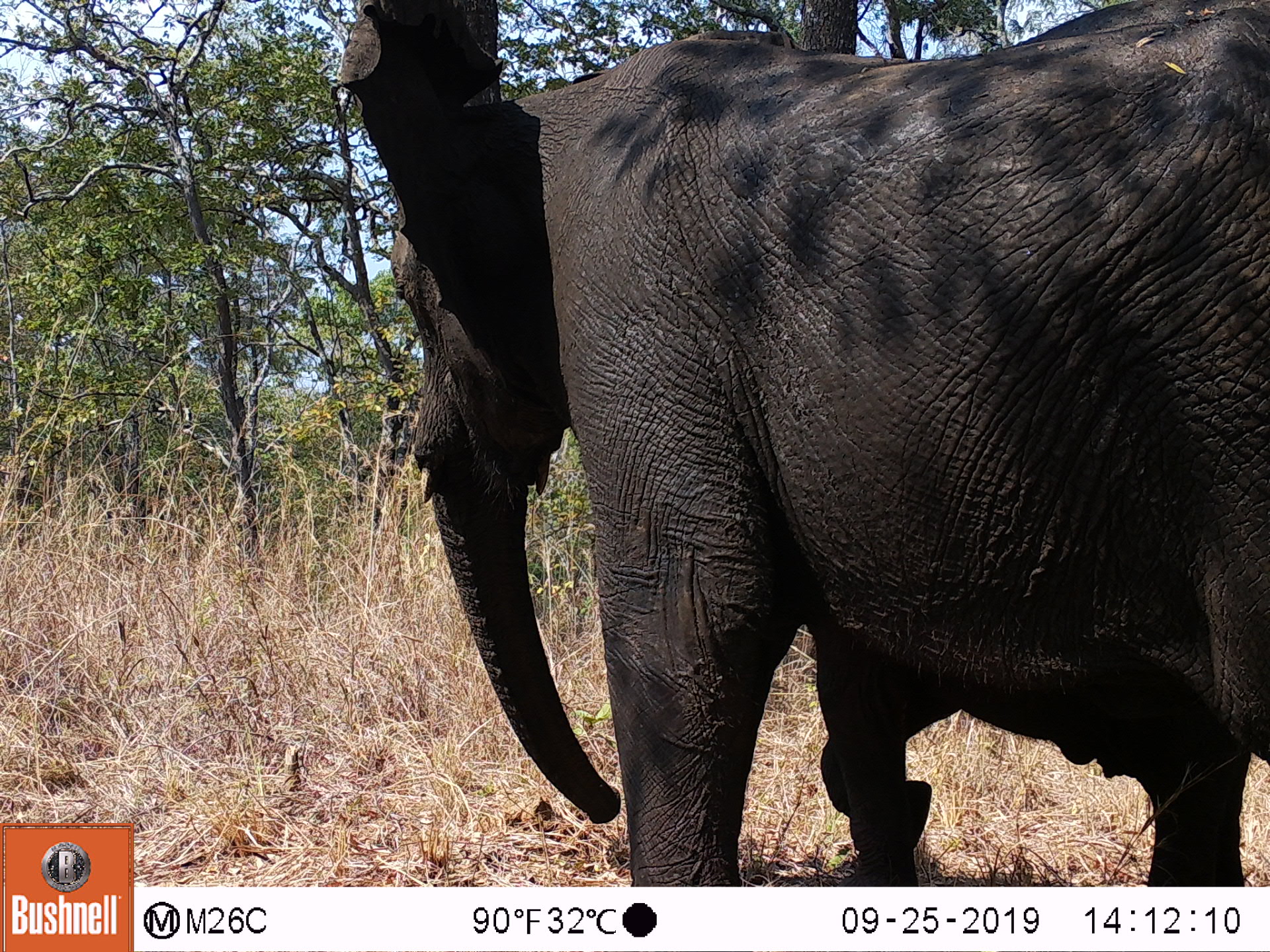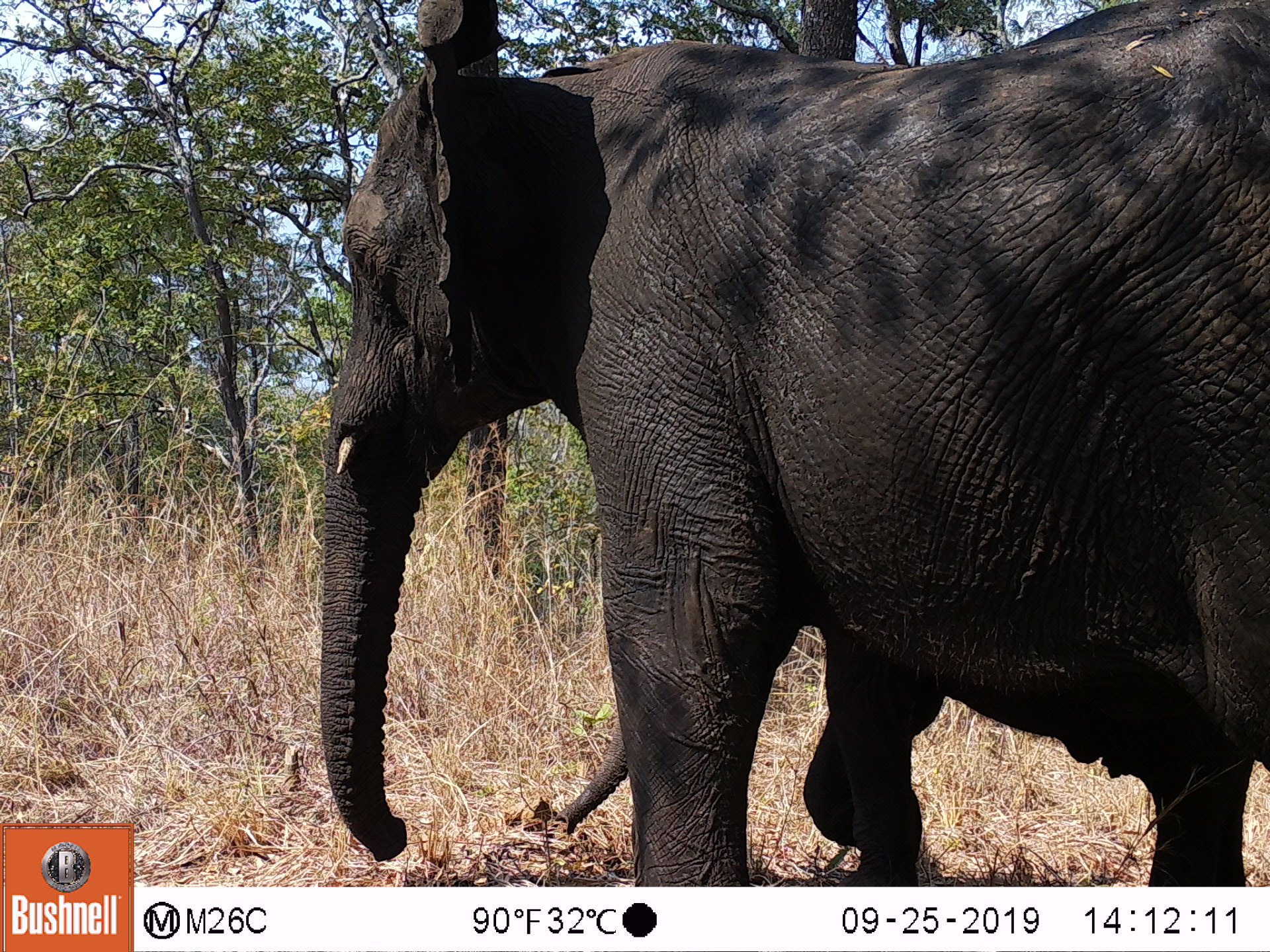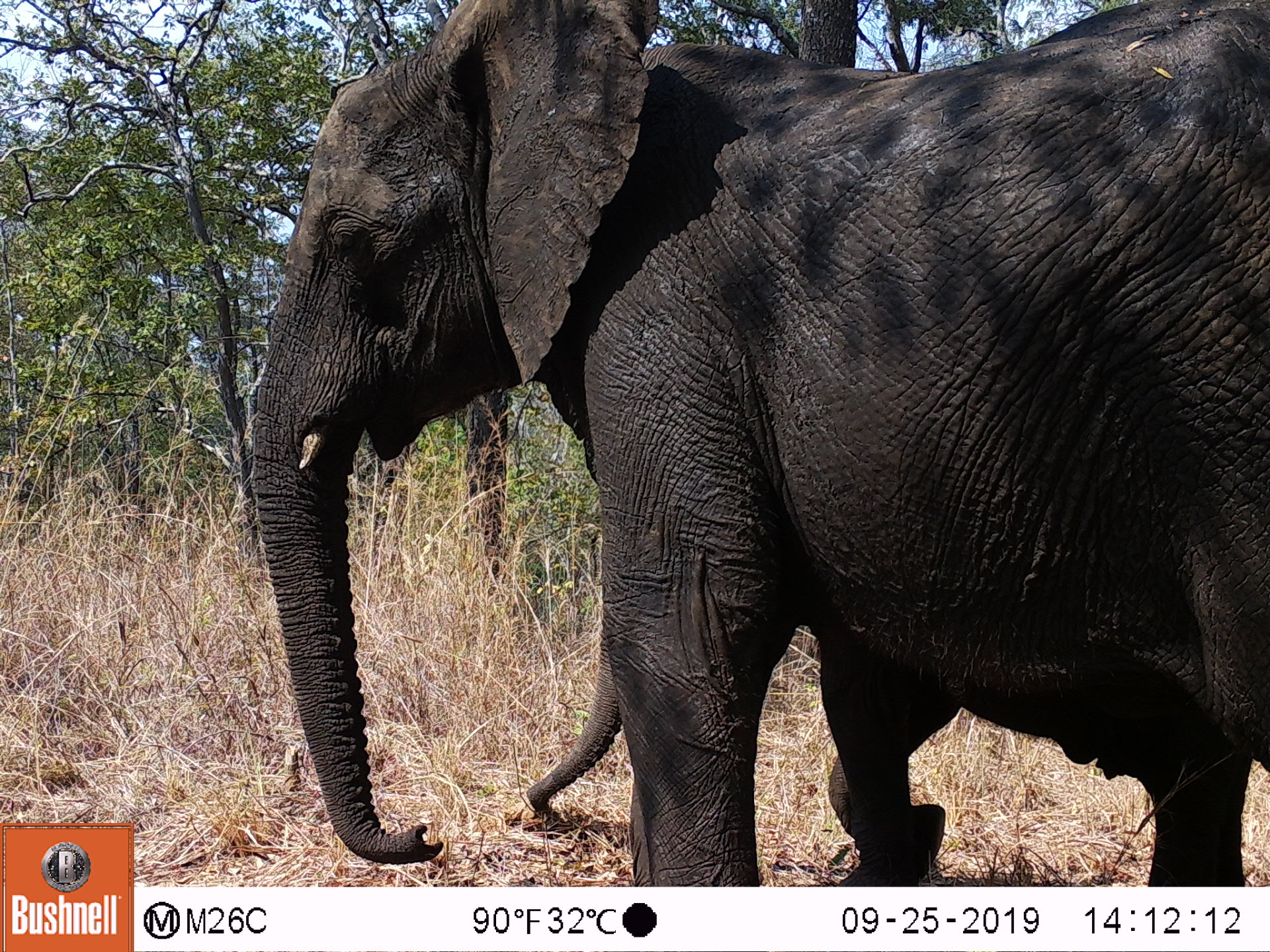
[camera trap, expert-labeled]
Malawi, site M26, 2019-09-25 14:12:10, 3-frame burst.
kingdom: Animalia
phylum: Chordata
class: Mammalia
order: Proboscidea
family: Elephantidae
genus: Loxodonta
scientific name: Loxodonta africana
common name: african savanna elephant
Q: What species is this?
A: African savanna elephant (Loxodonta africana).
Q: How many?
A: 1.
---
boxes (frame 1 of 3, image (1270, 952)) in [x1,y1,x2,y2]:
african savanna elephant: [335,5,1265,875]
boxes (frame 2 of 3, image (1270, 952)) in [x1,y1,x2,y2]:
african savanna elephant: [322,1,1265,877]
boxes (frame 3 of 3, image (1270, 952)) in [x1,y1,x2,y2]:
african savanna elephant: [251,5,1270,880]